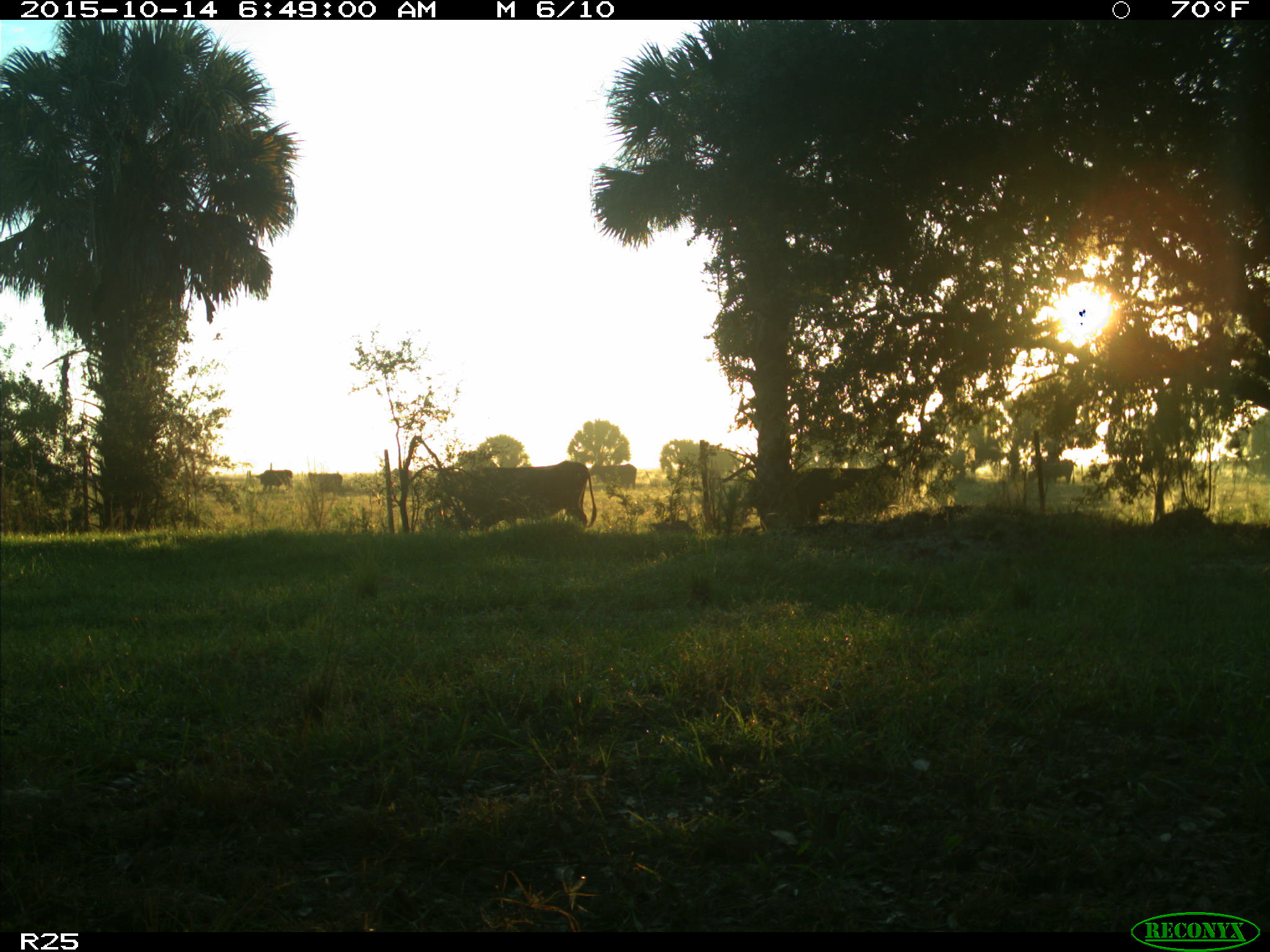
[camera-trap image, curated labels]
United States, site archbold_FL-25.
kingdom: Animalia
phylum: Chordata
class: Mammalia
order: Artiodactyla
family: Bovidae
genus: Bos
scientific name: Bos taurus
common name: domestic cow